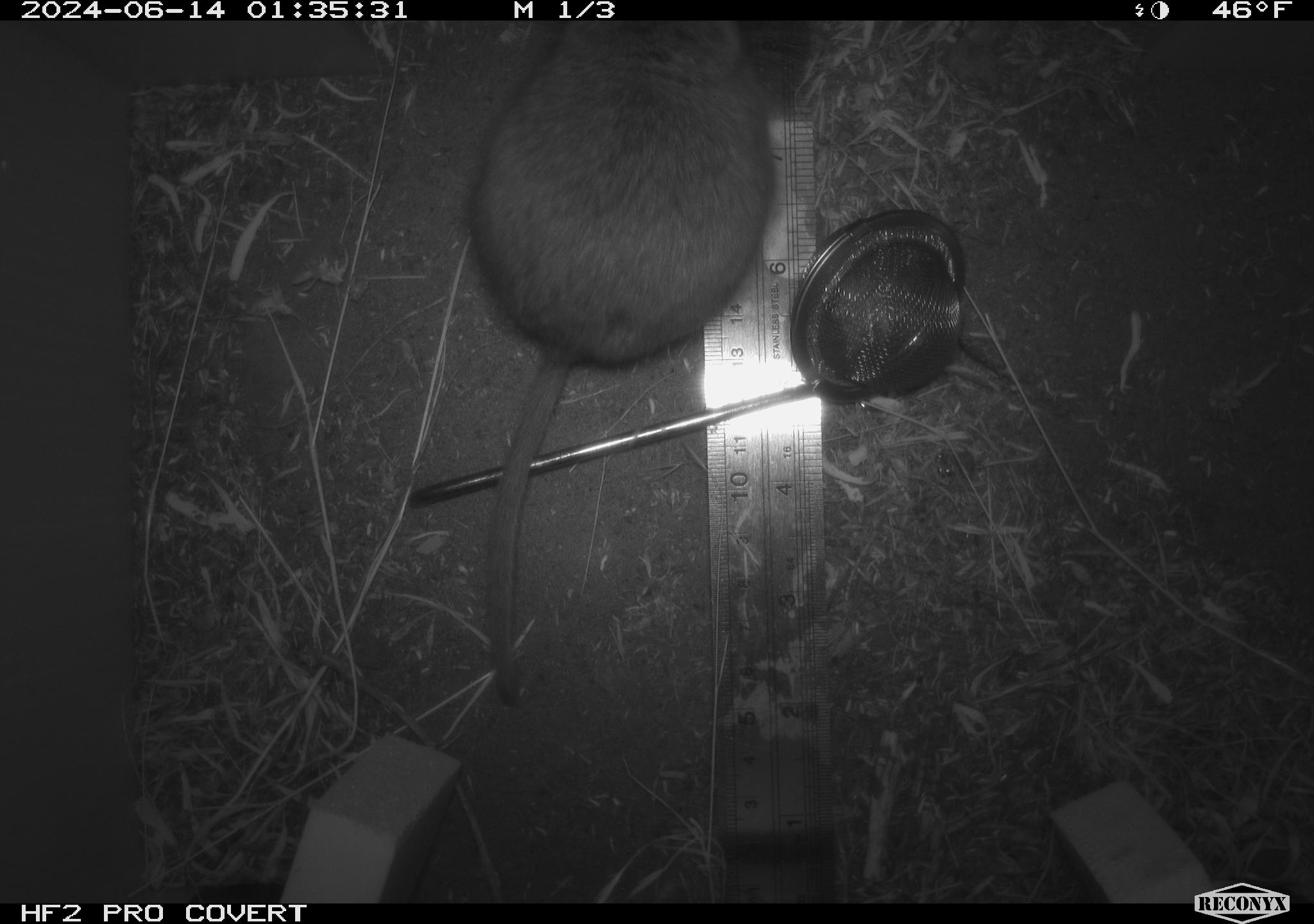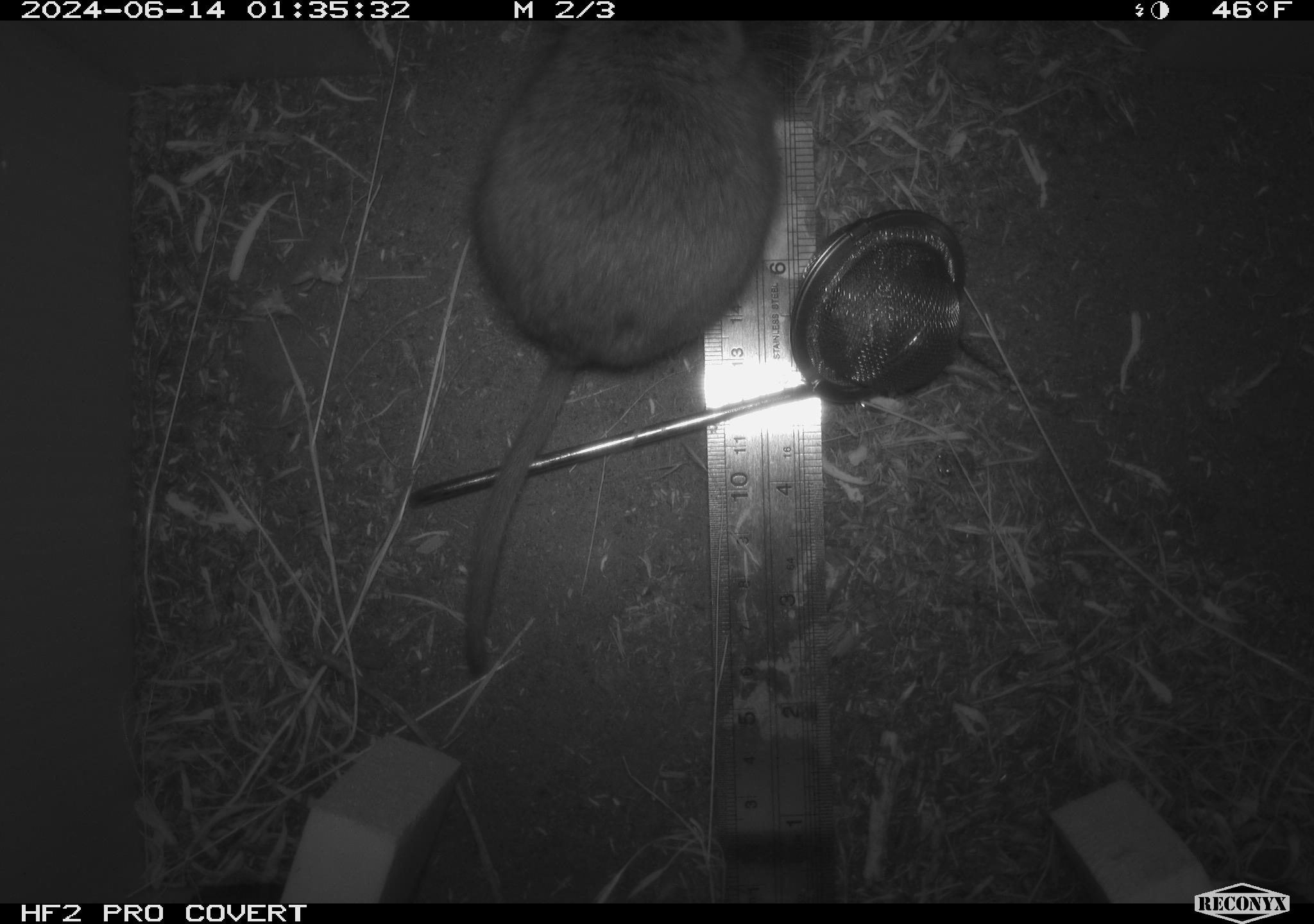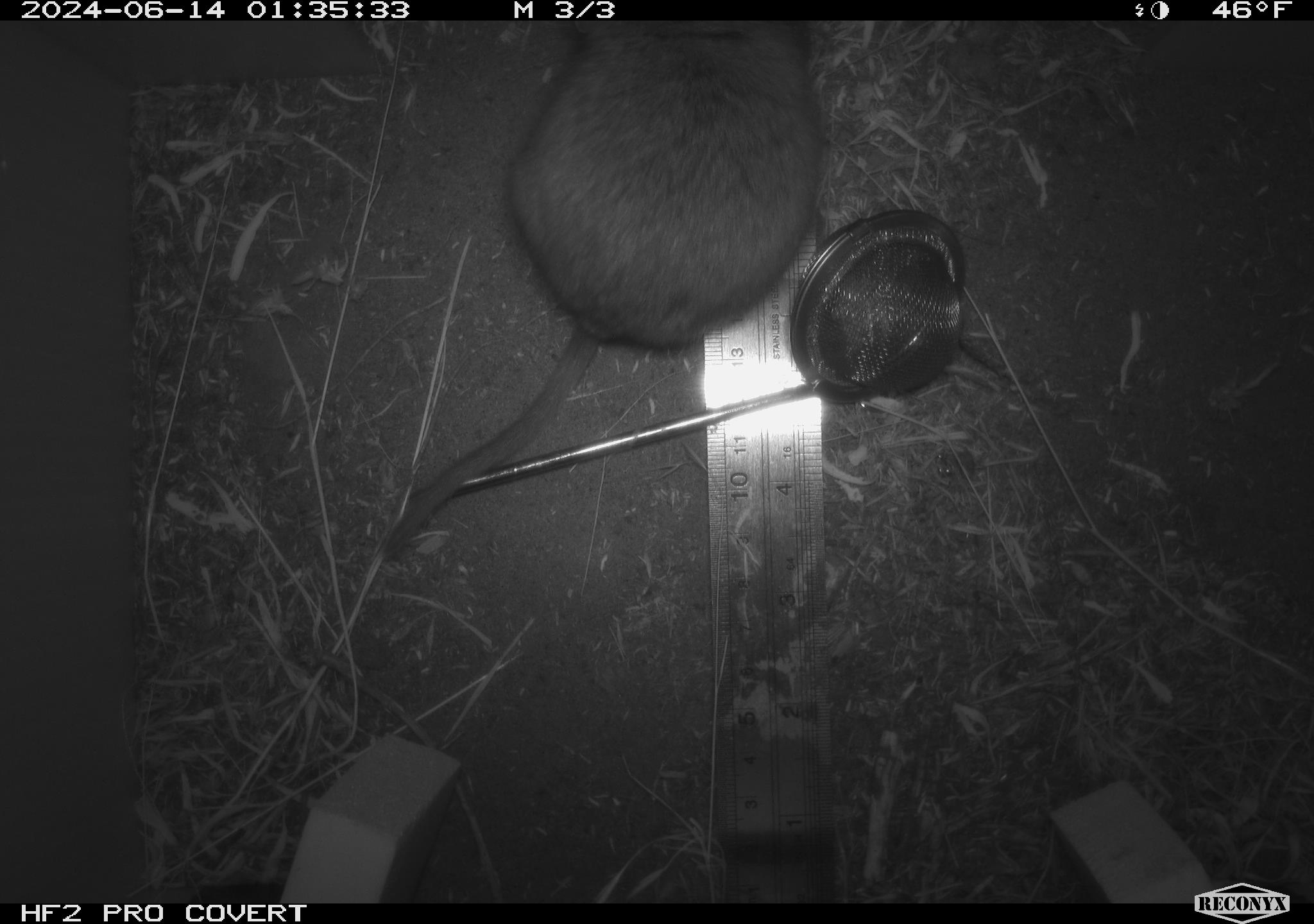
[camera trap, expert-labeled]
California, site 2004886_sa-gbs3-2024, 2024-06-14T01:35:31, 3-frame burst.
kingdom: Animalia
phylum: Chordata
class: Mammalia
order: Rodentia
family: Cricetidae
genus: Neotoma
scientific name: Neotoma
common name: pack rat or woodrat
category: neotoma species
Neotoma species (pack rat or woodrat) (Neotoma).